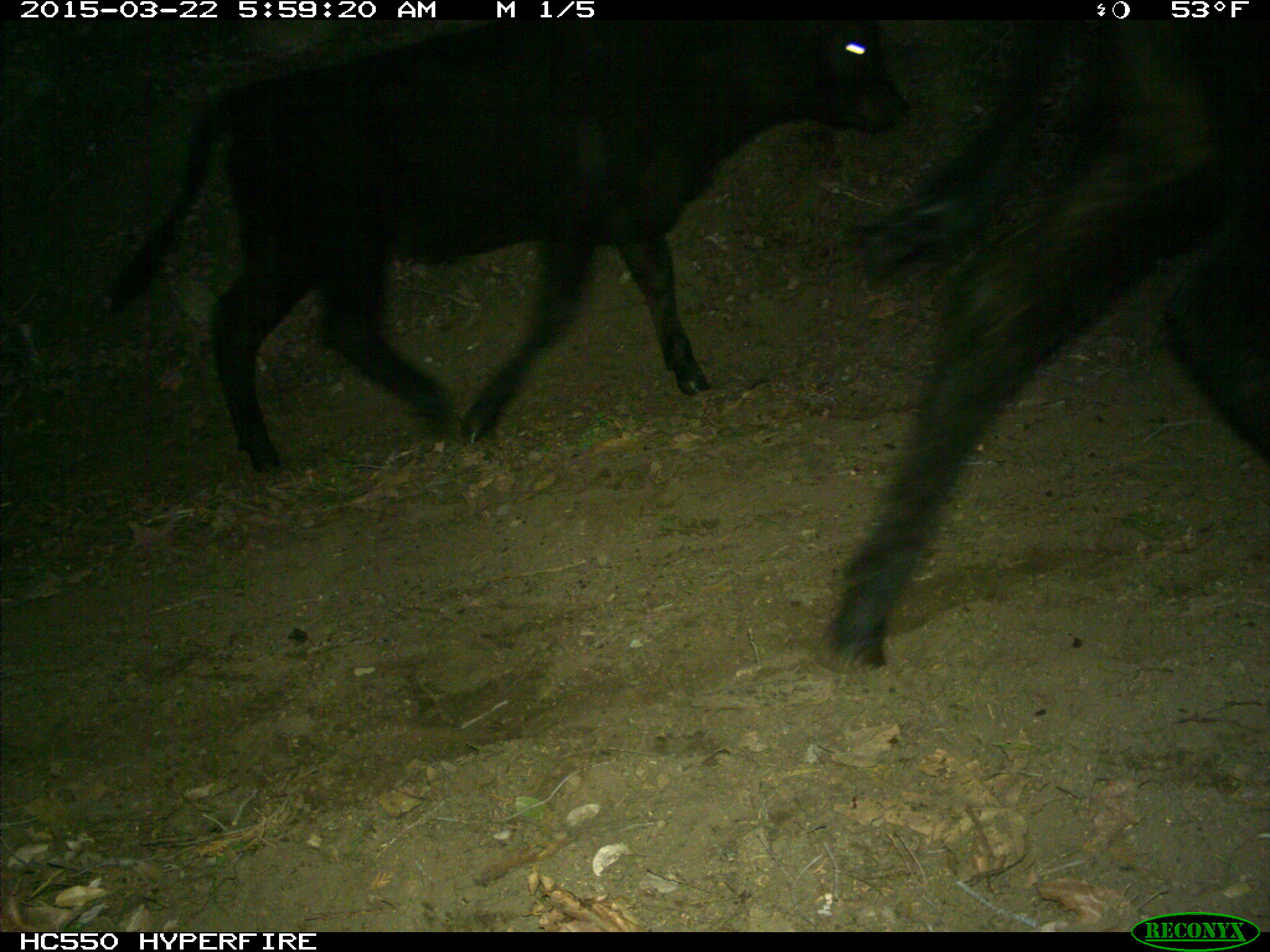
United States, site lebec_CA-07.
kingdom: Animalia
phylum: Chordata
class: Mammalia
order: Artiodactyla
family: Bovidae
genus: Bos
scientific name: Bos taurus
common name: domestic cow